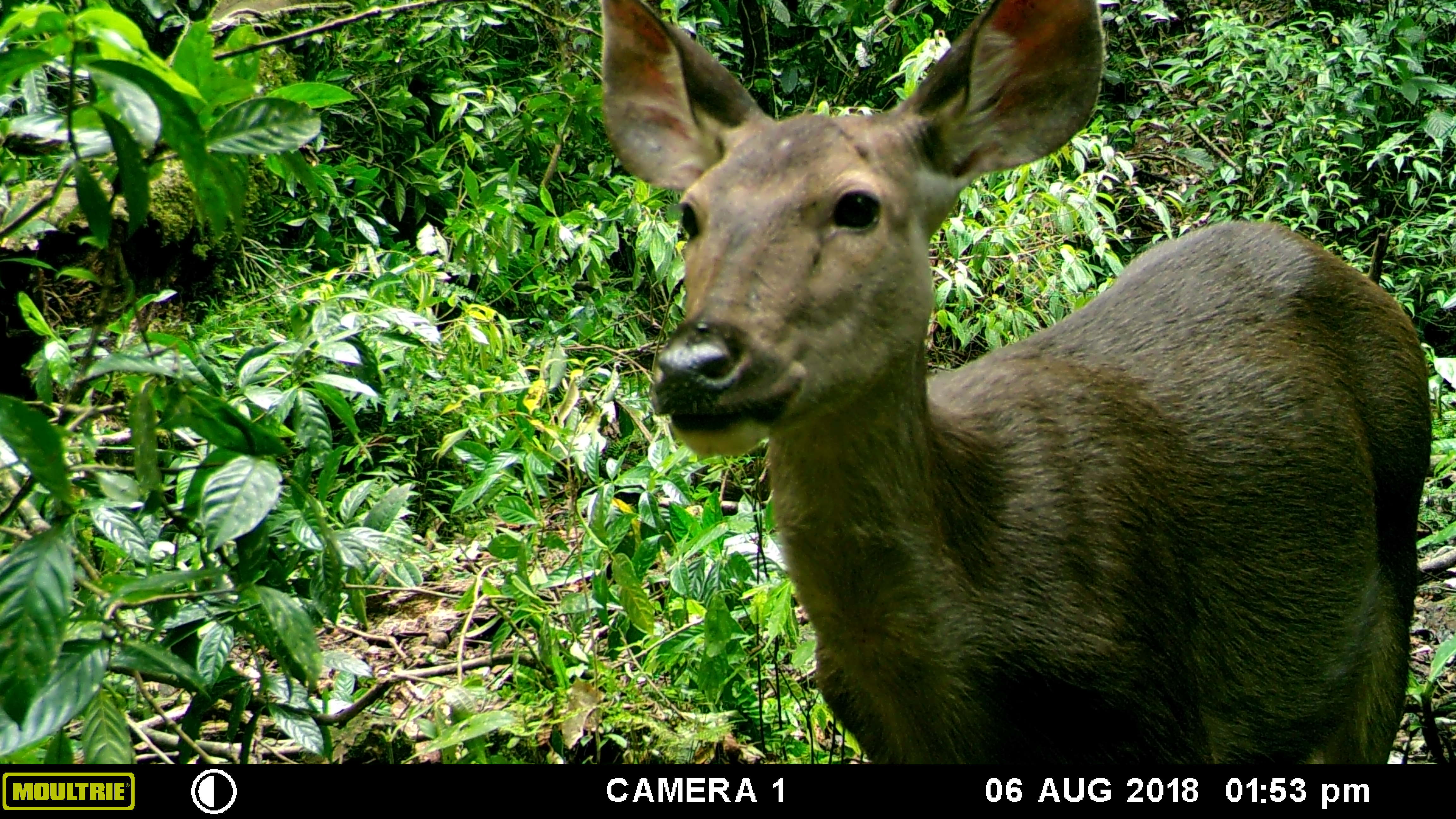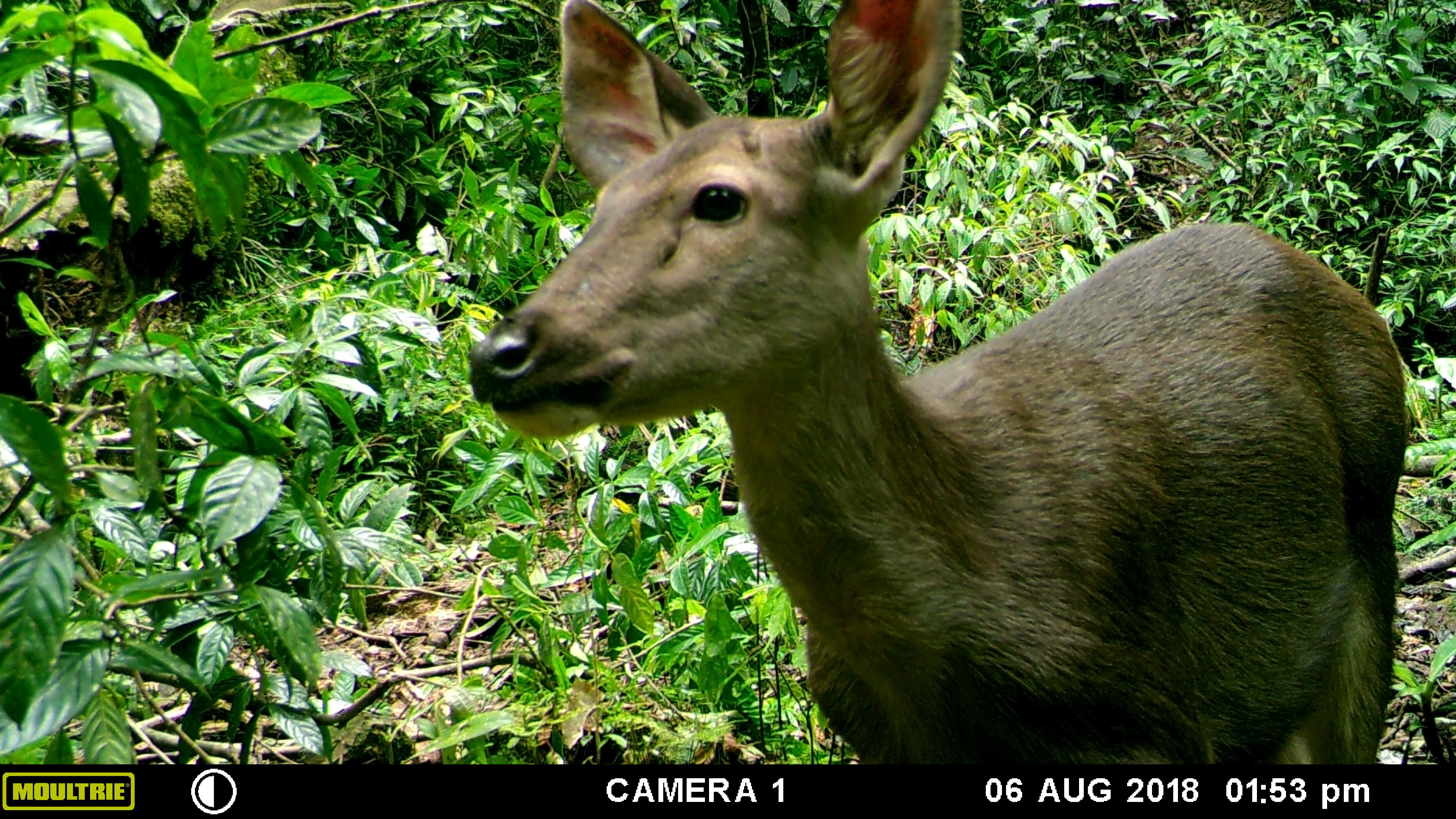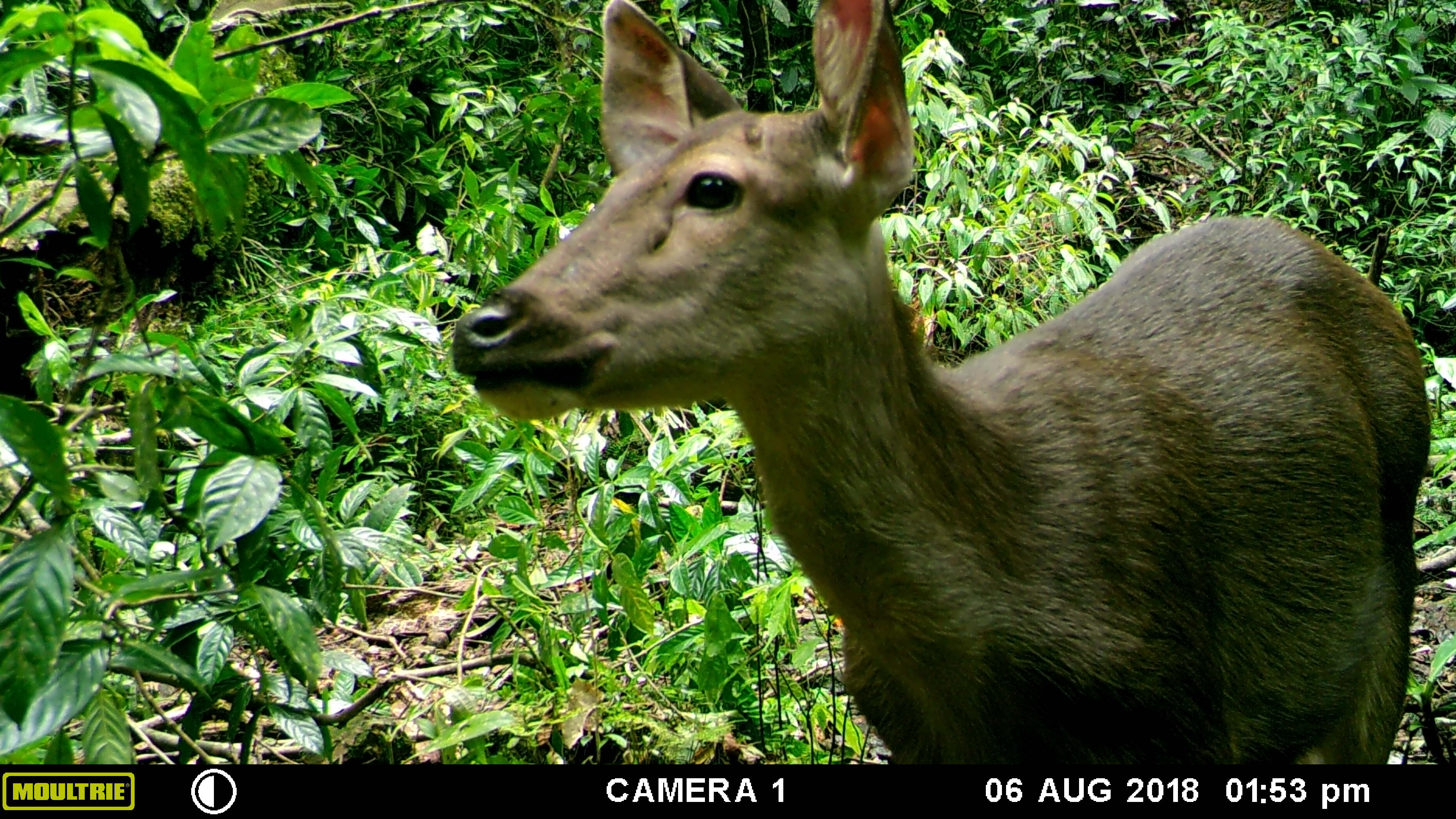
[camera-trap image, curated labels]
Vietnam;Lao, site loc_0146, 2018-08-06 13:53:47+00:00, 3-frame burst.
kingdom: Animalia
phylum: Chordata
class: Mammalia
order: Artiodactyla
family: Cervidae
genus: Rusa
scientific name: Rusa unicolor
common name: sambar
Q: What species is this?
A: Sambar (Rusa unicolor).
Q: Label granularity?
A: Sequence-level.